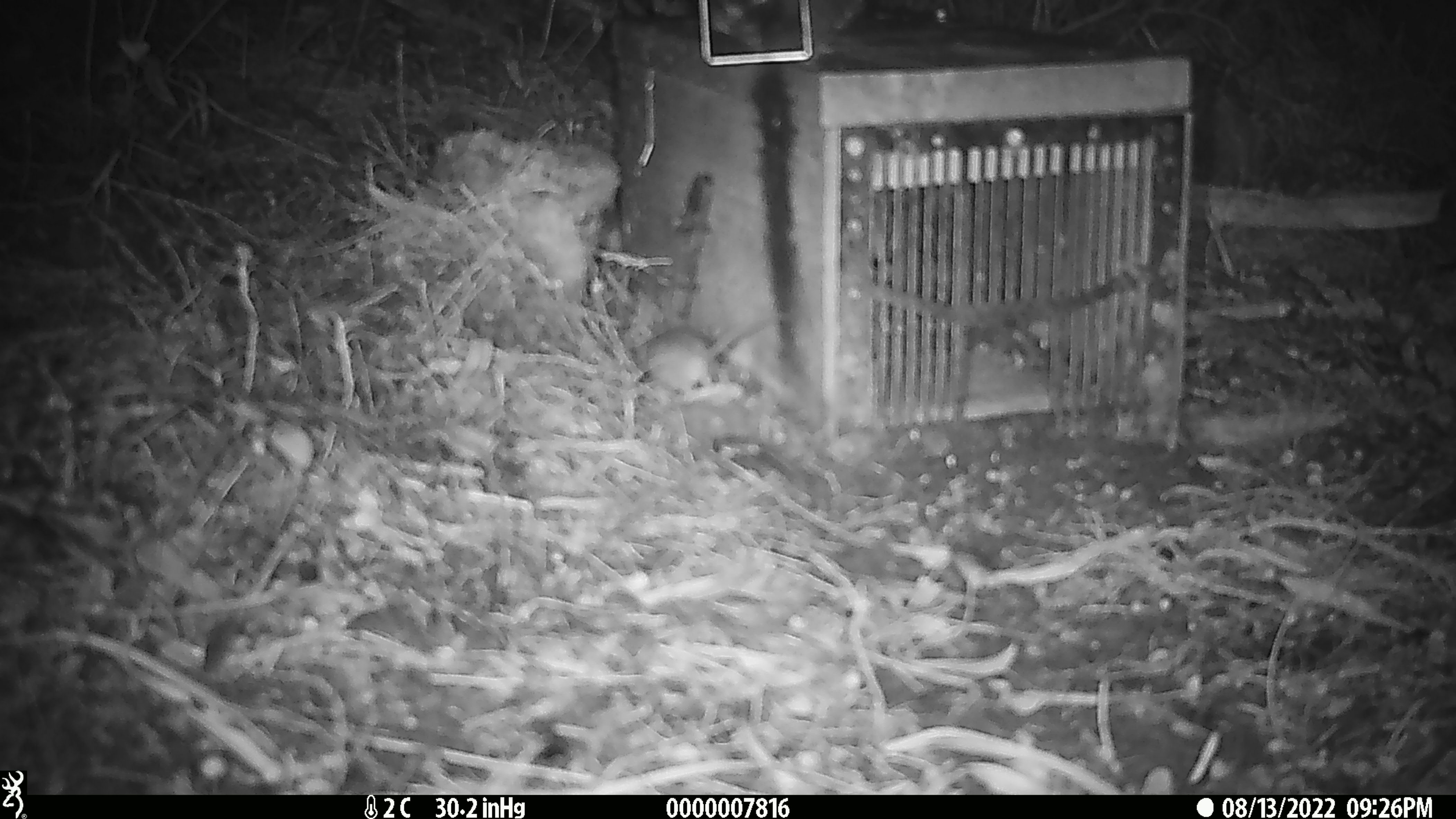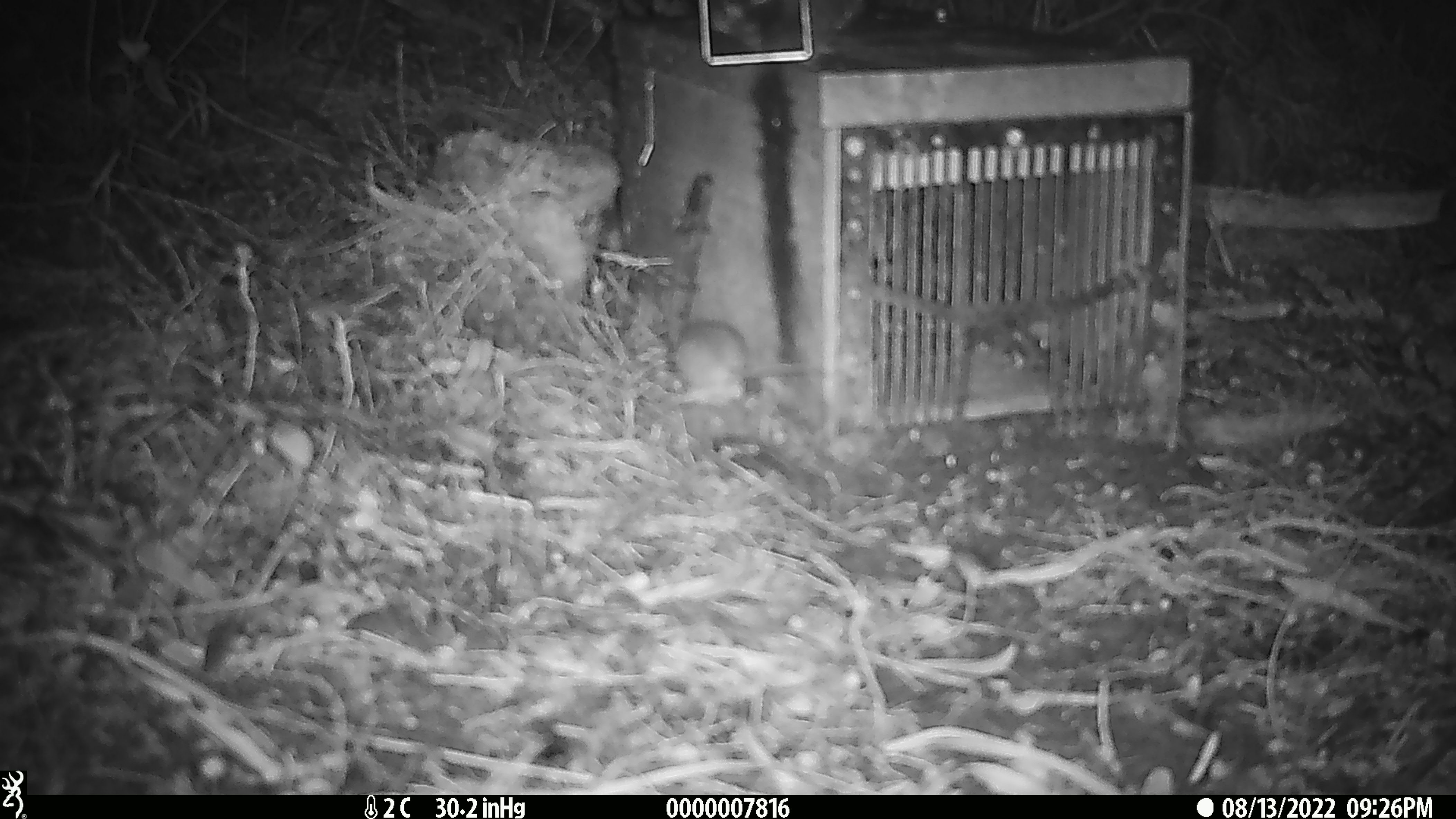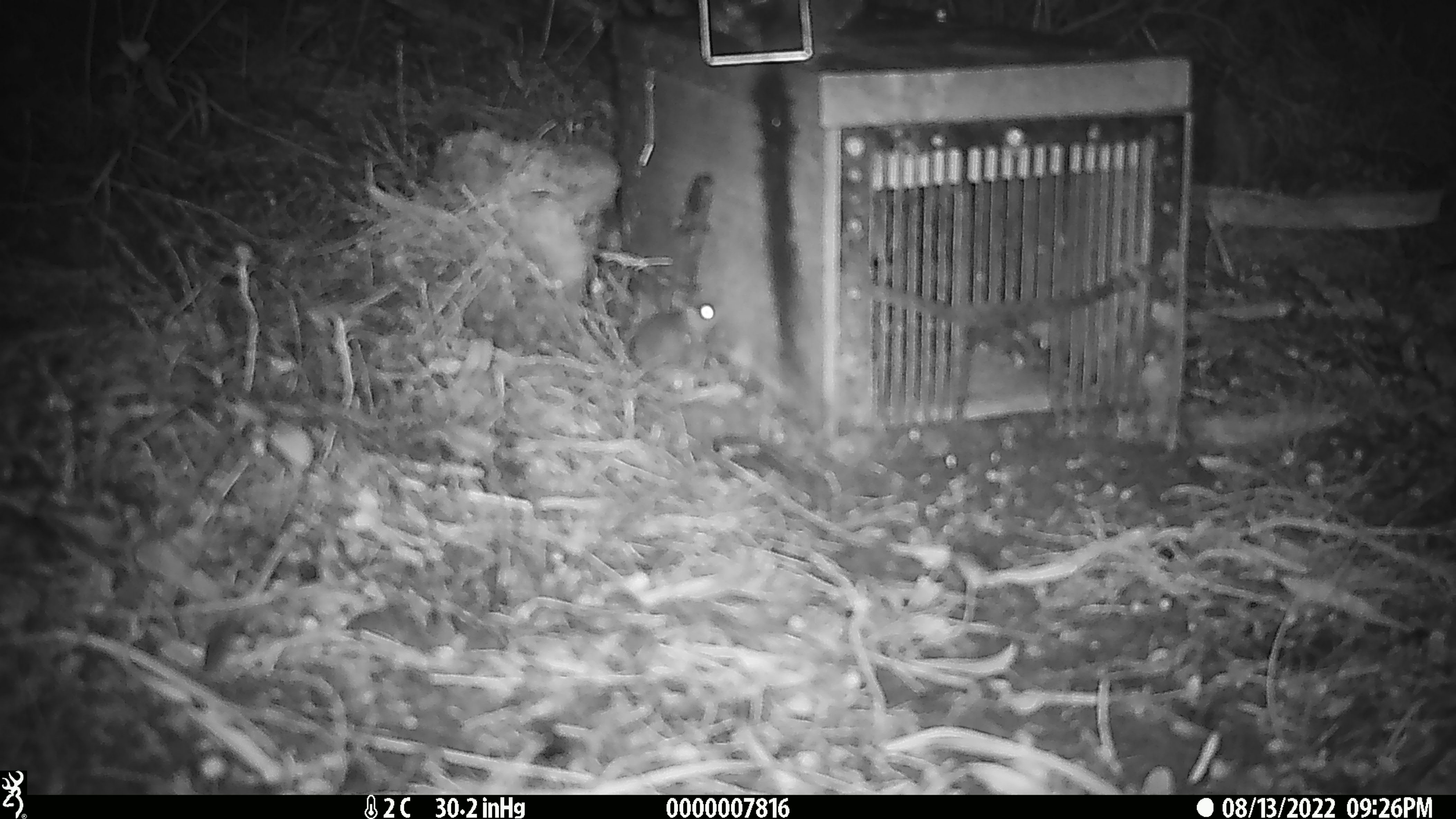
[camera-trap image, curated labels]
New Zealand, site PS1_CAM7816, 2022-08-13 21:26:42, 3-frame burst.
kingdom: Animalia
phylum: Chordata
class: Mammalia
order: Rodentia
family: Muridae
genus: Mus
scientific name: Mus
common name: mouse